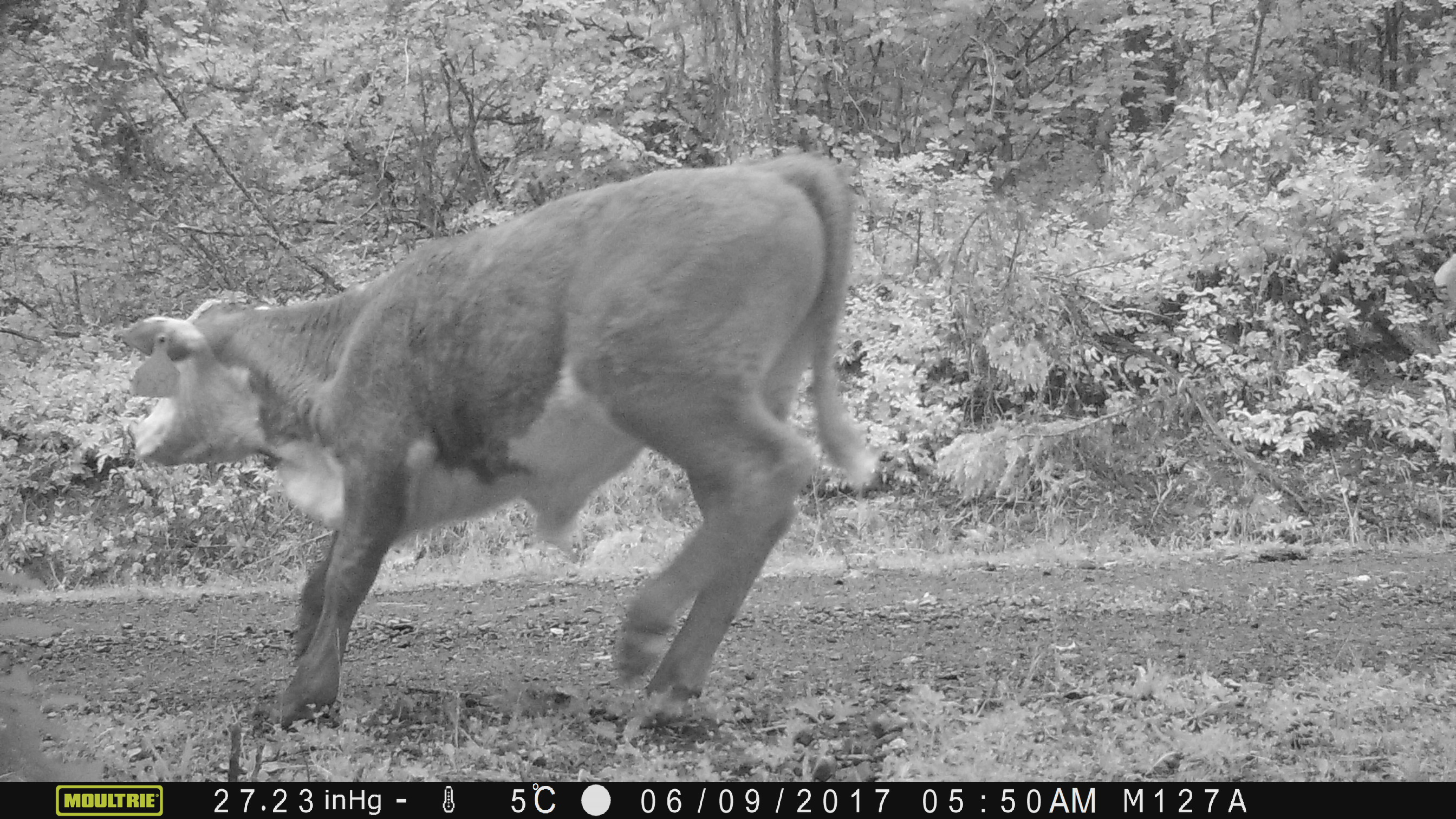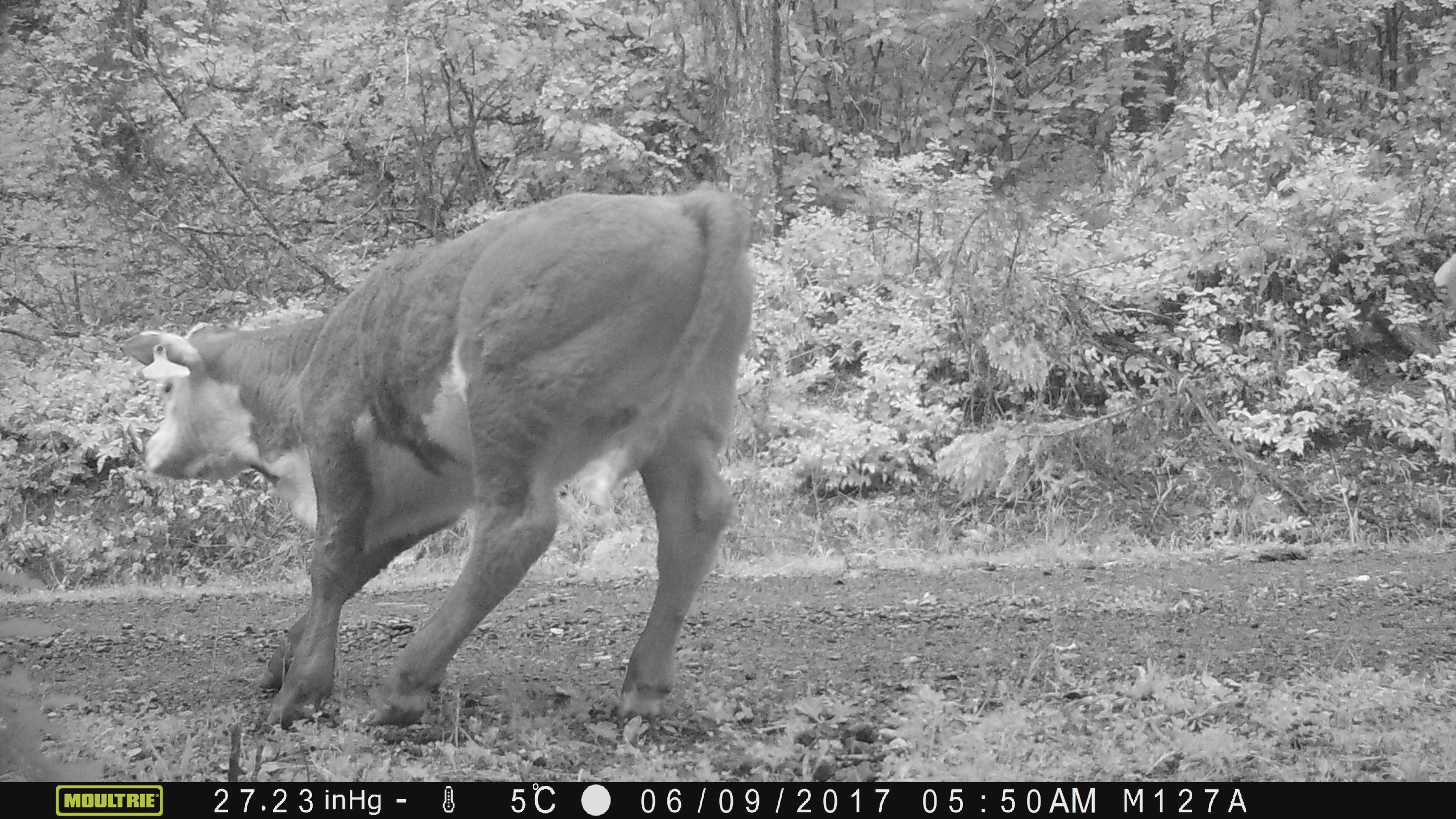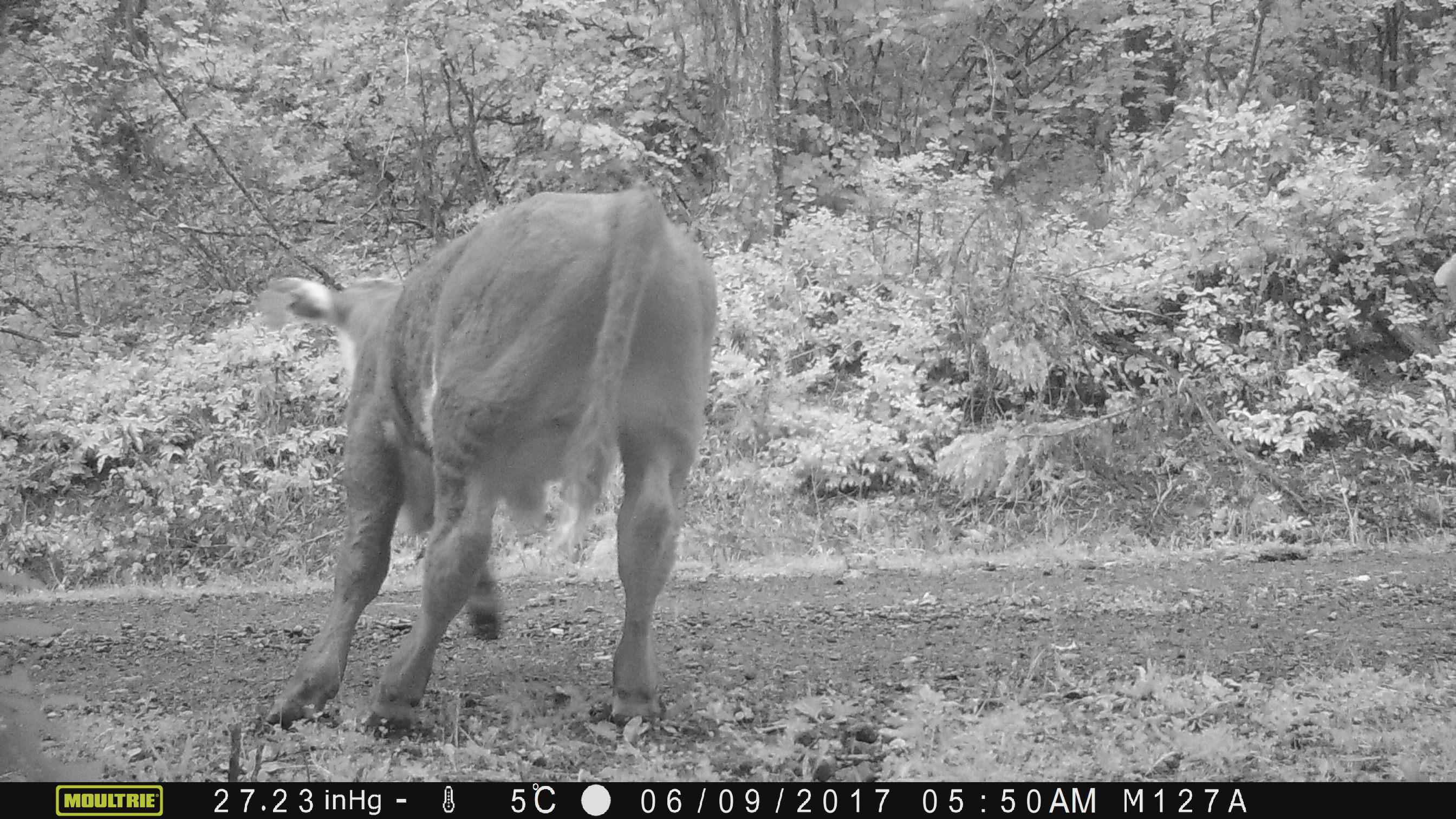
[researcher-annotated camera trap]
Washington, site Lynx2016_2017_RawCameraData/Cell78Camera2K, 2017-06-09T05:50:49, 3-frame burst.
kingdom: Animalia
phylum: Chordata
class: Mammalia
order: Artiodactyla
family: Bovidae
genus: Bos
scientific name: Bos taurus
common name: domestic cattle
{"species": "domestic cattle (Bos taurus)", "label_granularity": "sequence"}